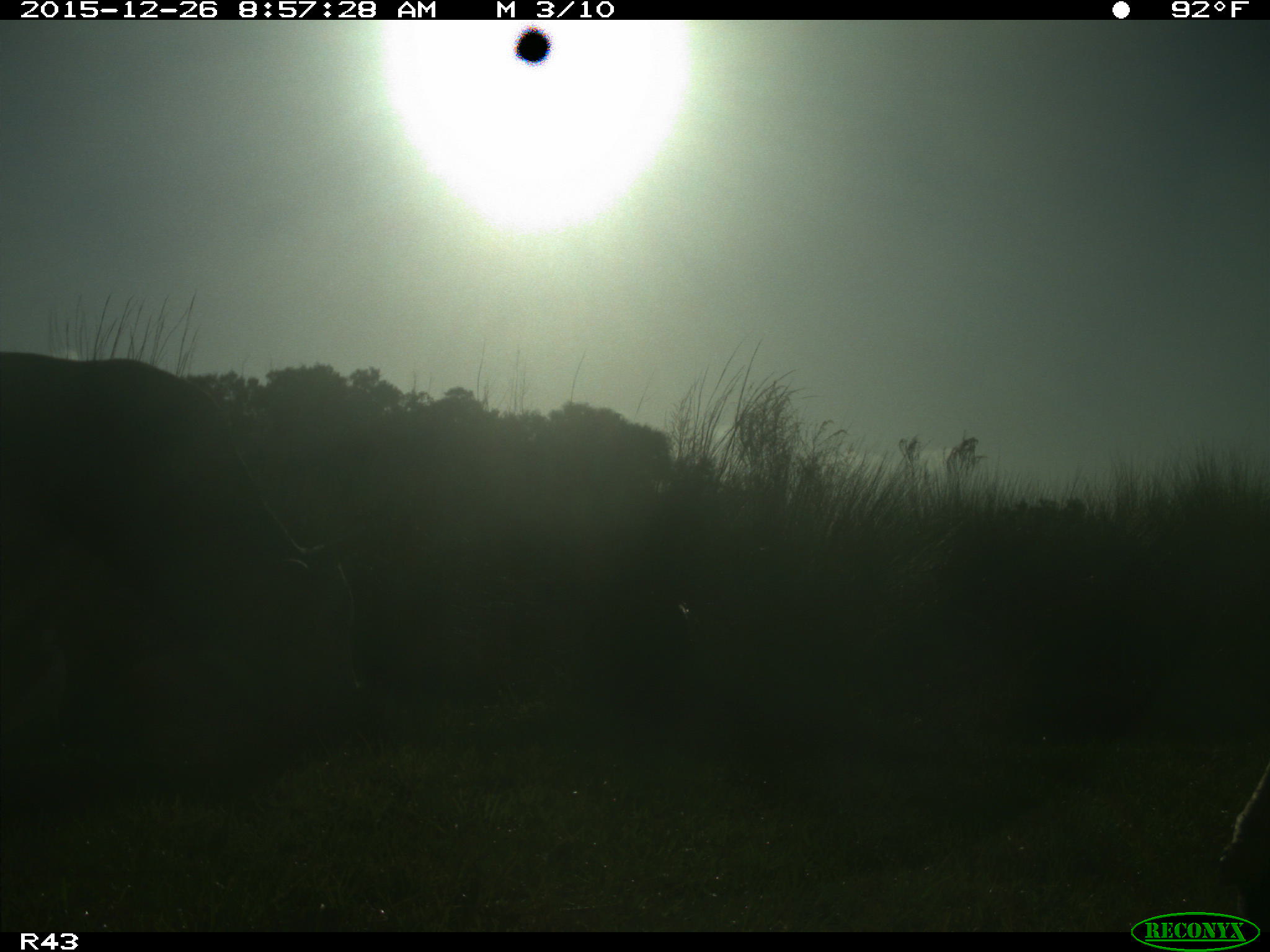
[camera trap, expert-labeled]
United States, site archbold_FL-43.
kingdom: Animalia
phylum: Chordata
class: Mammalia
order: Artiodactyla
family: Bovidae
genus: Bos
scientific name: Bos taurus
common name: domestic cow